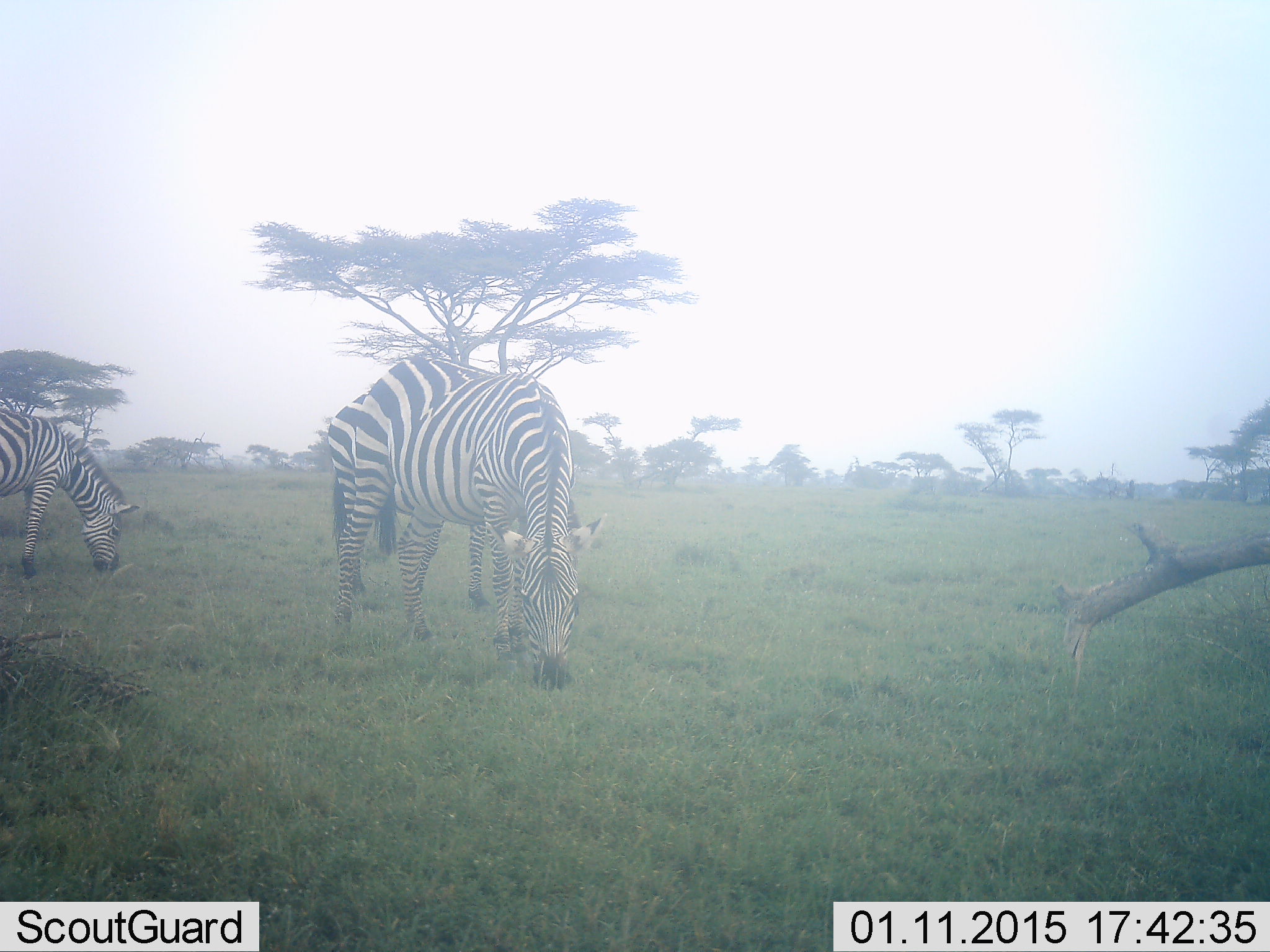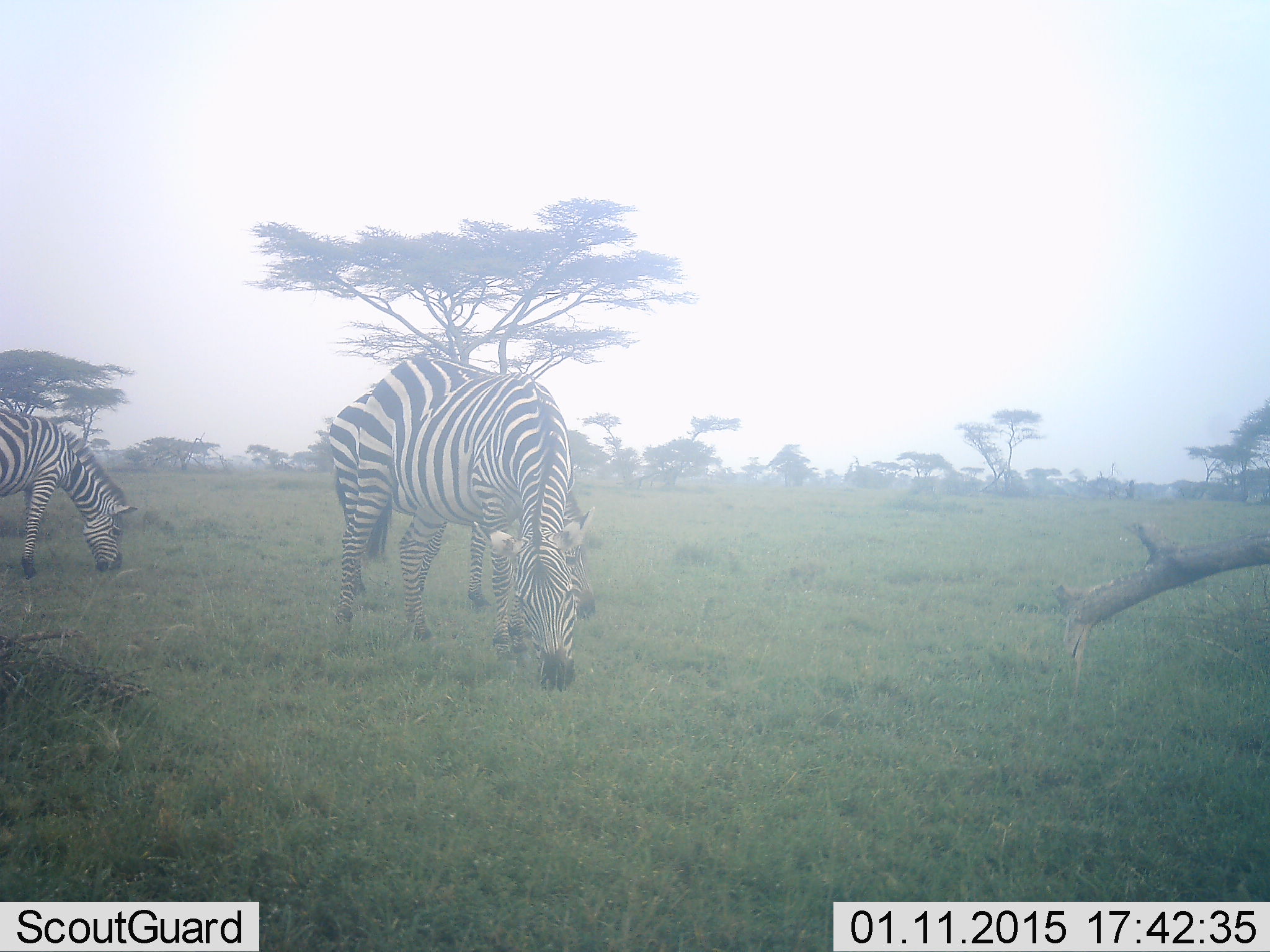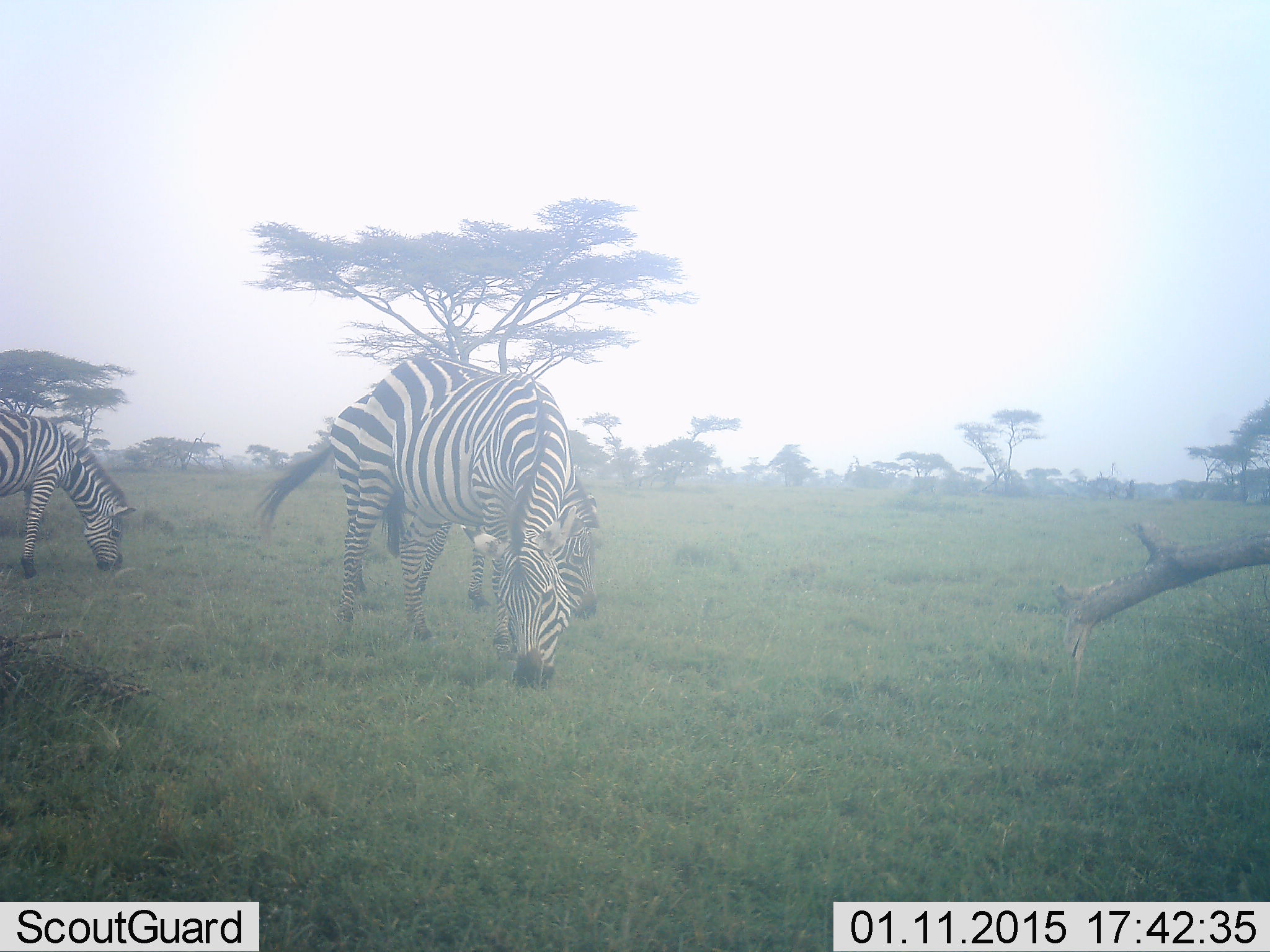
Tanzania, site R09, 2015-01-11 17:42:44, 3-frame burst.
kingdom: Animalia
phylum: Chordata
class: Mammalia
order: Perissodactyla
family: Equidae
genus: Equus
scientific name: Equus quagga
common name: plains zebra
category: zebra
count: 3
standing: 20%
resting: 0%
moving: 0%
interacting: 0%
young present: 0%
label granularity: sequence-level